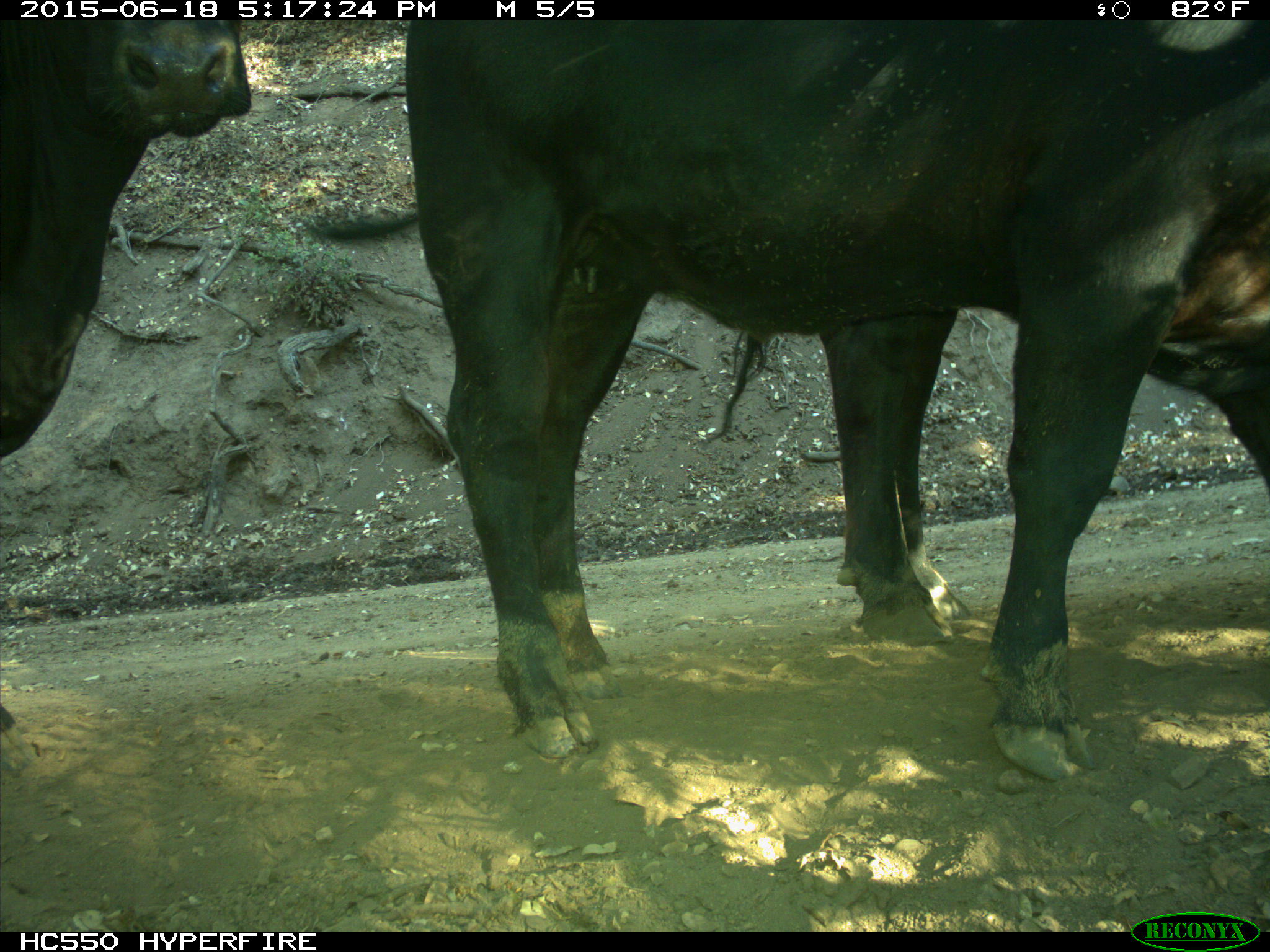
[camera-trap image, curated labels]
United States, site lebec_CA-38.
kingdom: Animalia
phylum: Chordata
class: Mammalia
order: Artiodactyla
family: Bovidae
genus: Bos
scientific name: Bos taurus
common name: domestic cow